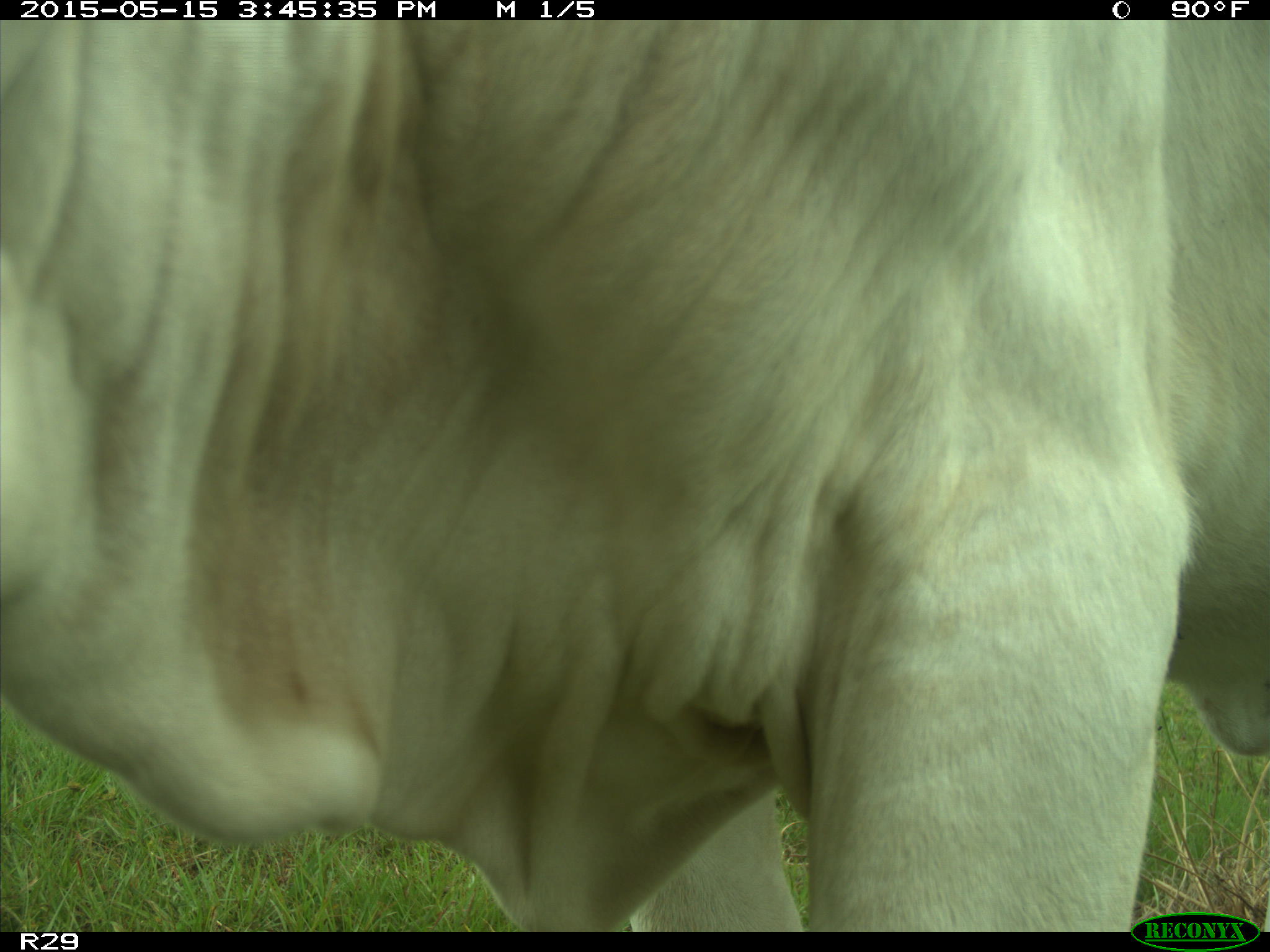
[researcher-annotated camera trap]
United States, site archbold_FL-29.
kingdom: Animalia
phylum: Chordata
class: Mammalia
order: Artiodactyla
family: Bovidae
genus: Bos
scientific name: Bos taurus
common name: domestic cow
Bos taurus (domestic cow).